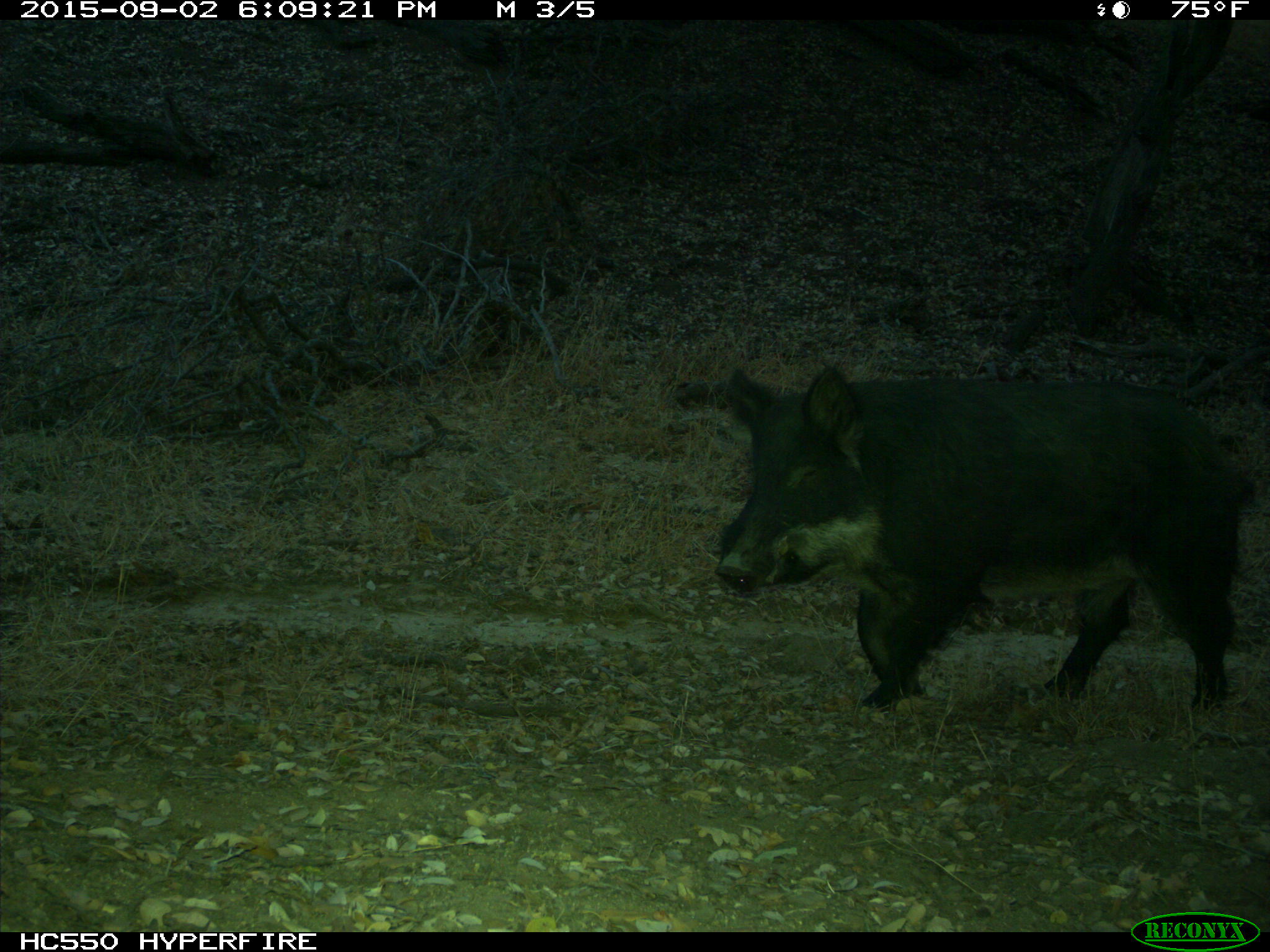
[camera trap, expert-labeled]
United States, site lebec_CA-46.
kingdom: Animalia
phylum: Chordata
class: Mammalia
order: Artiodactyla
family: Suidae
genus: Sus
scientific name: Sus scrofa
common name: wild boar